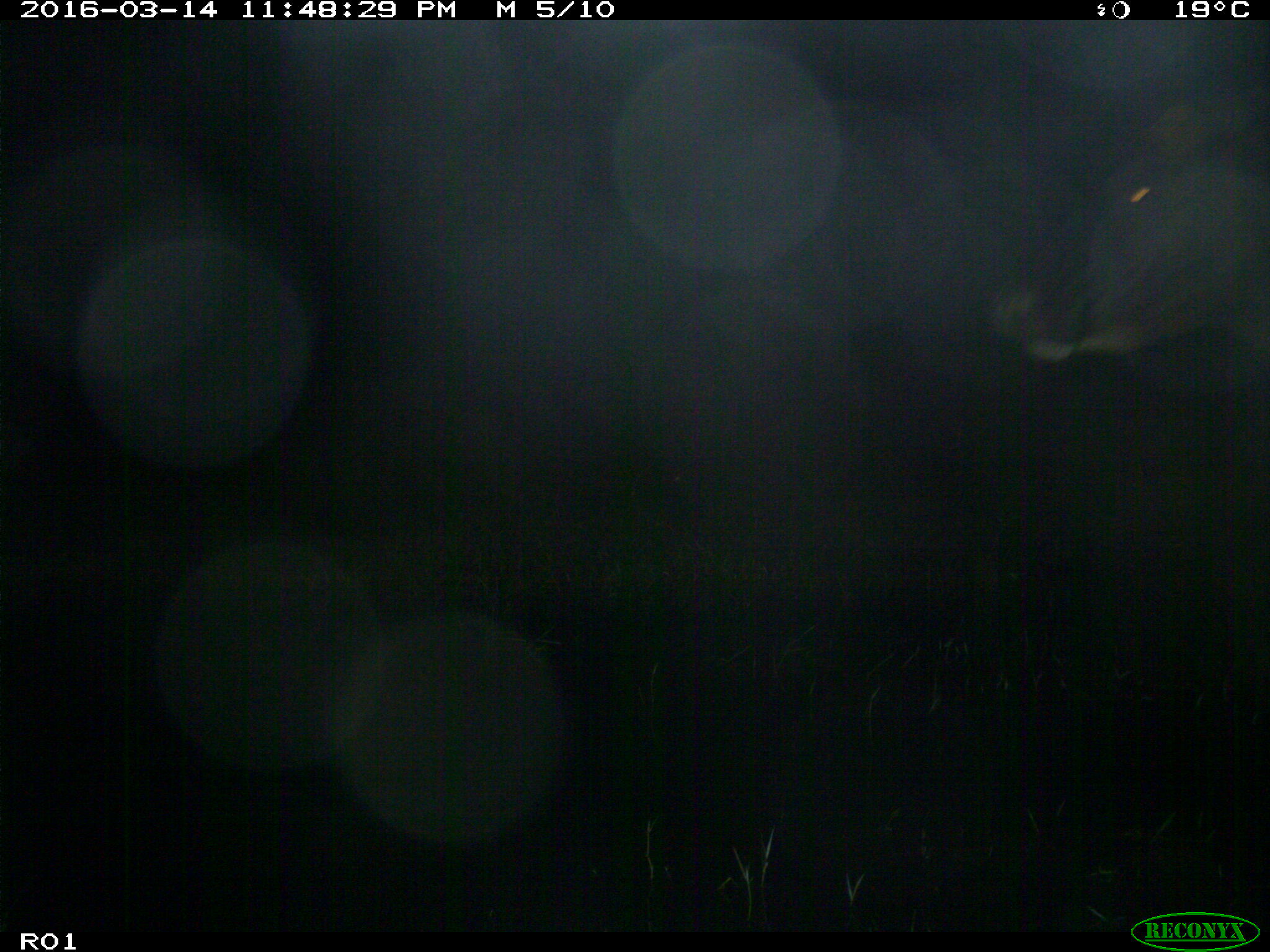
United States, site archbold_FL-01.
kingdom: Animalia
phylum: Chordata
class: Mammalia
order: Artiodactyla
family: Bovidae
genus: Bos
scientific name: Bos taurus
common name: domestic cow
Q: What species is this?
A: Bos taurus (domestic cow).